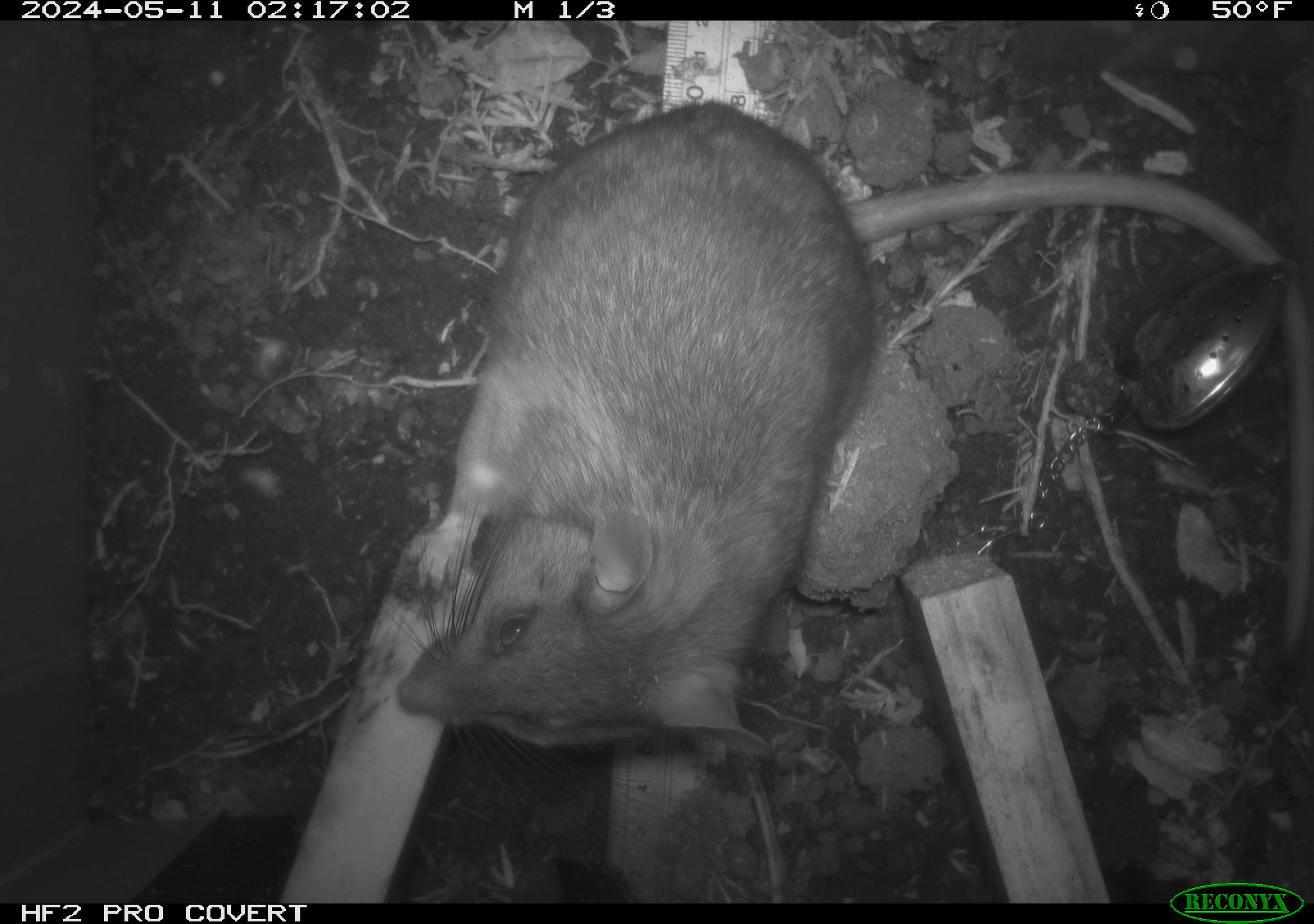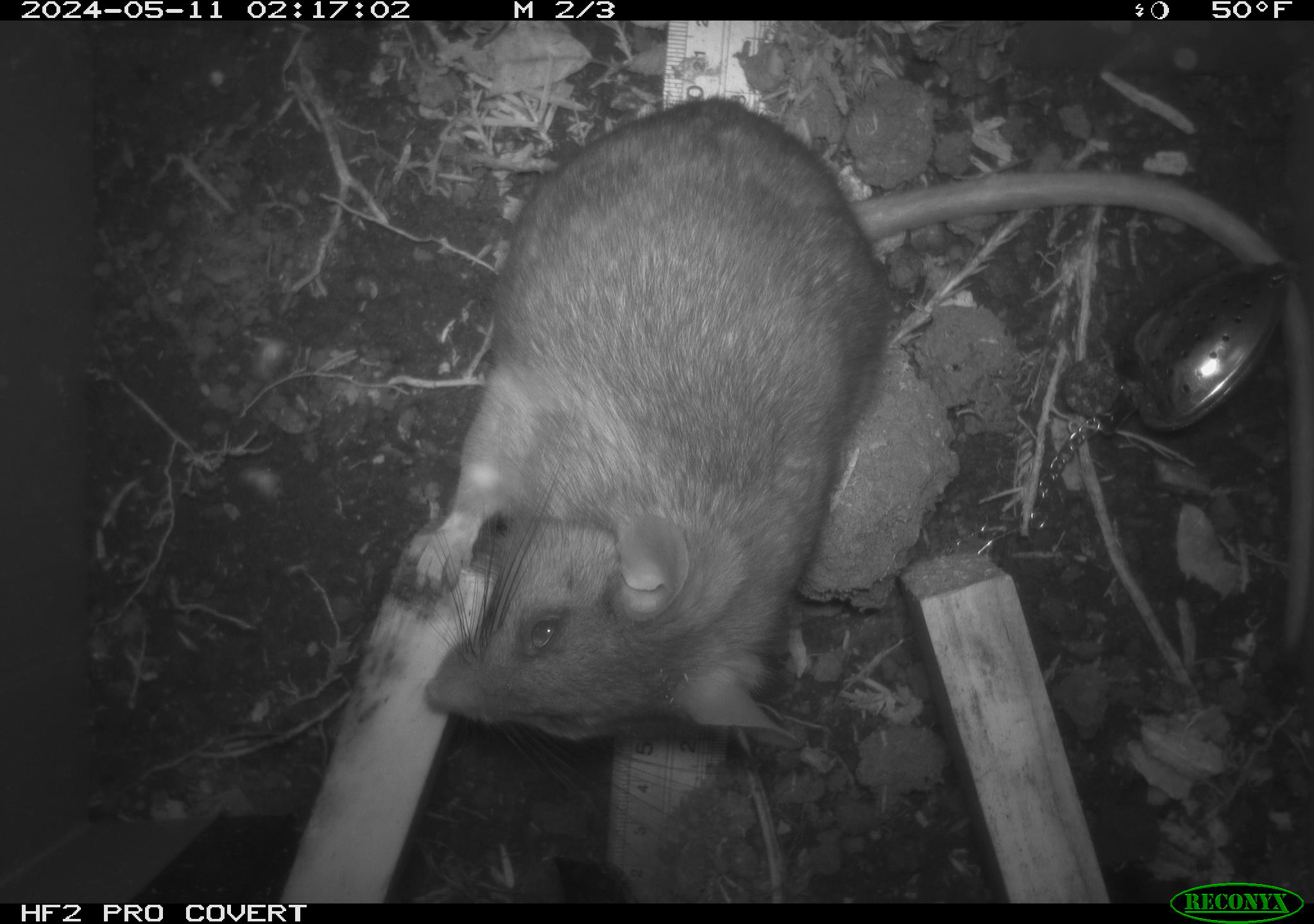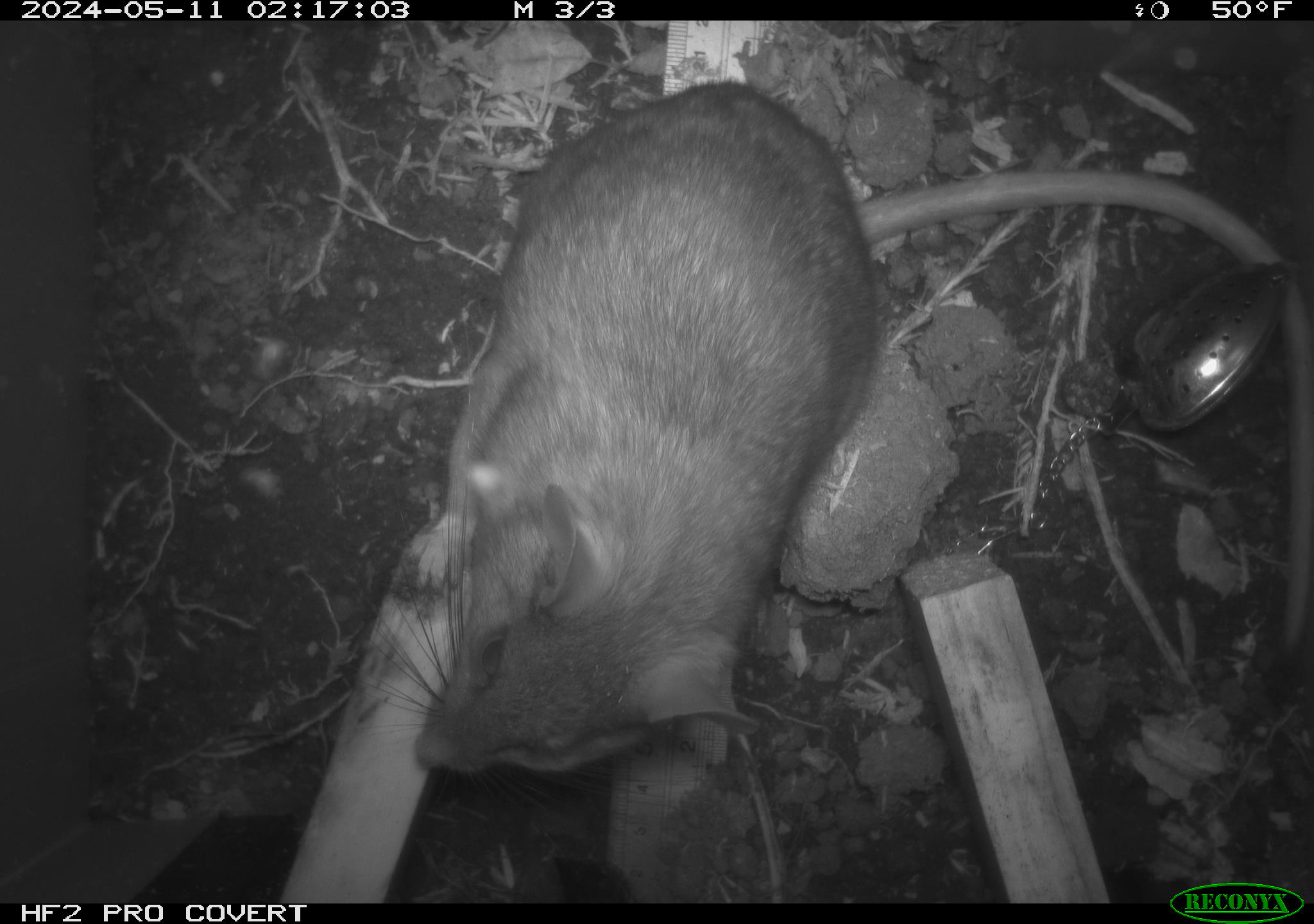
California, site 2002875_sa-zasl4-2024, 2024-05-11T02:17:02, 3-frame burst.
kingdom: Animalia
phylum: Chordata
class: Mammalia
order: Rodentia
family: Cricetidae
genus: Neotoma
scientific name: Neotoma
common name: pack rat or woodrat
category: neotoma species